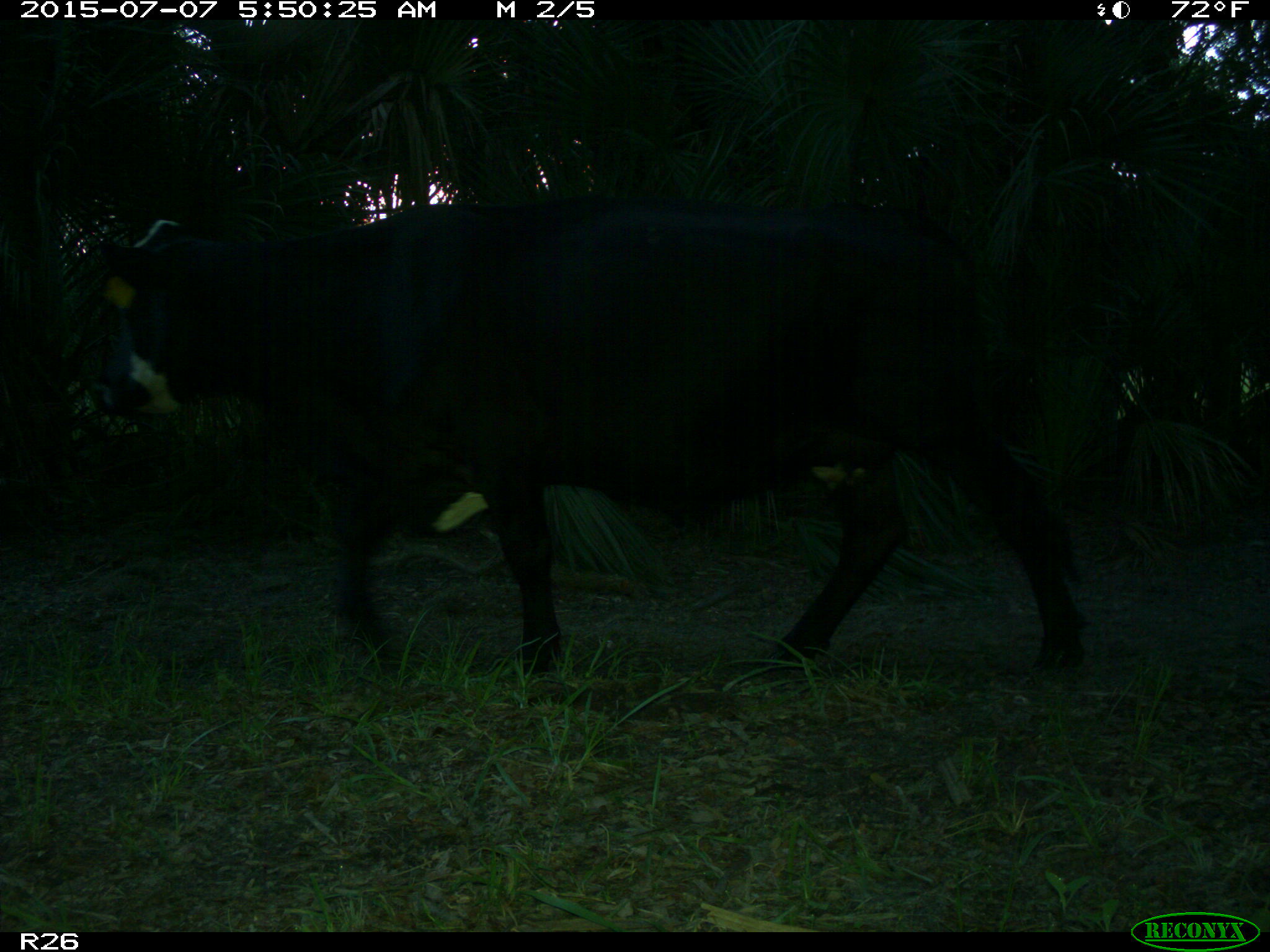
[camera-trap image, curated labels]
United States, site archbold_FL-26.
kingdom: Animalia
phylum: Chordata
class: Mammalia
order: Artiodactyla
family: Bovidae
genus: Bos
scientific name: Bos taurus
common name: domestic cow